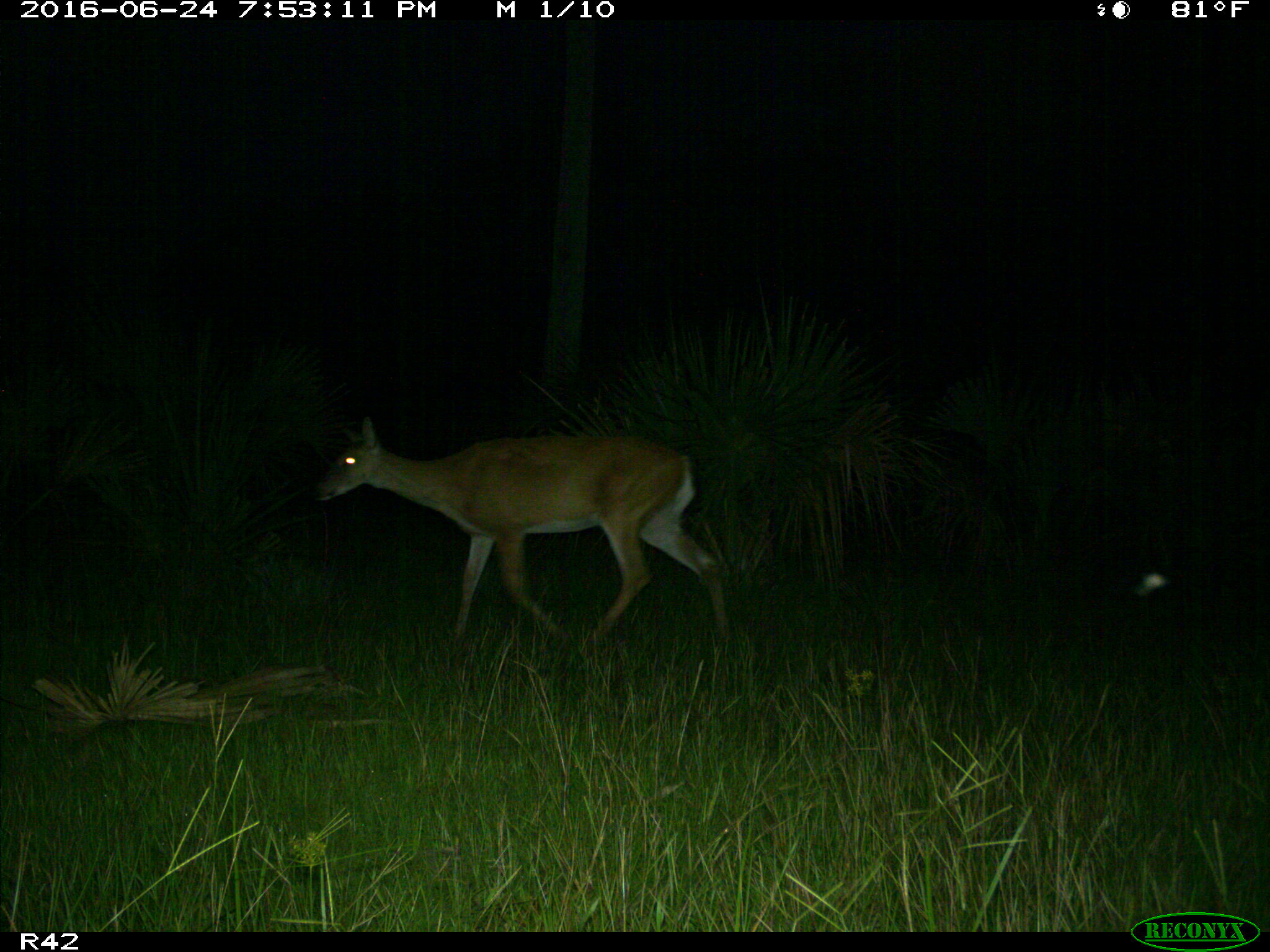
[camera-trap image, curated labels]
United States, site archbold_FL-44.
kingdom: Animalia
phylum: Chordata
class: Mammalia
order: Artiodactyla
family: Cervidae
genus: Odocoileus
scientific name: Odocoileus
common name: deer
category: unidentified deer